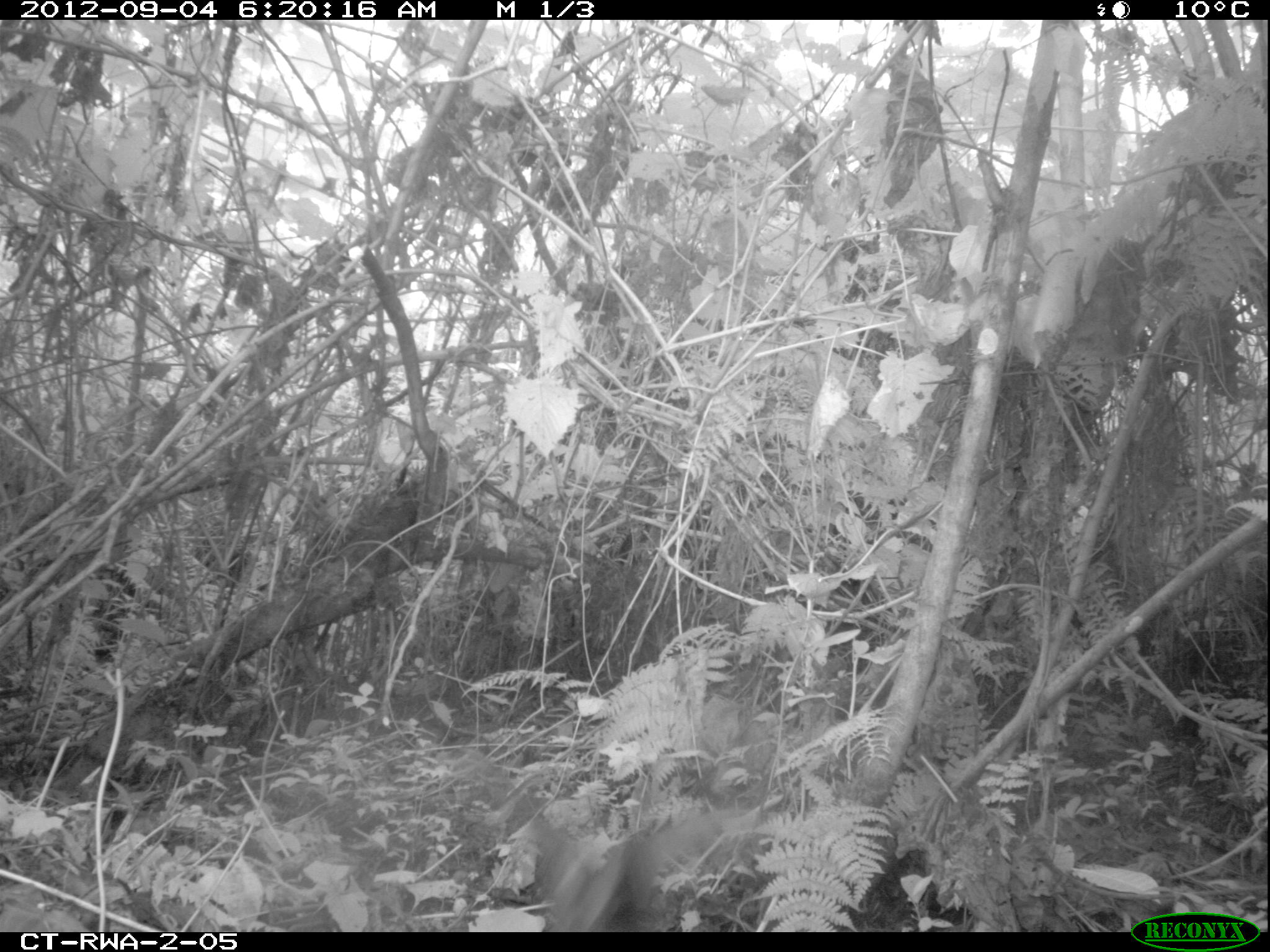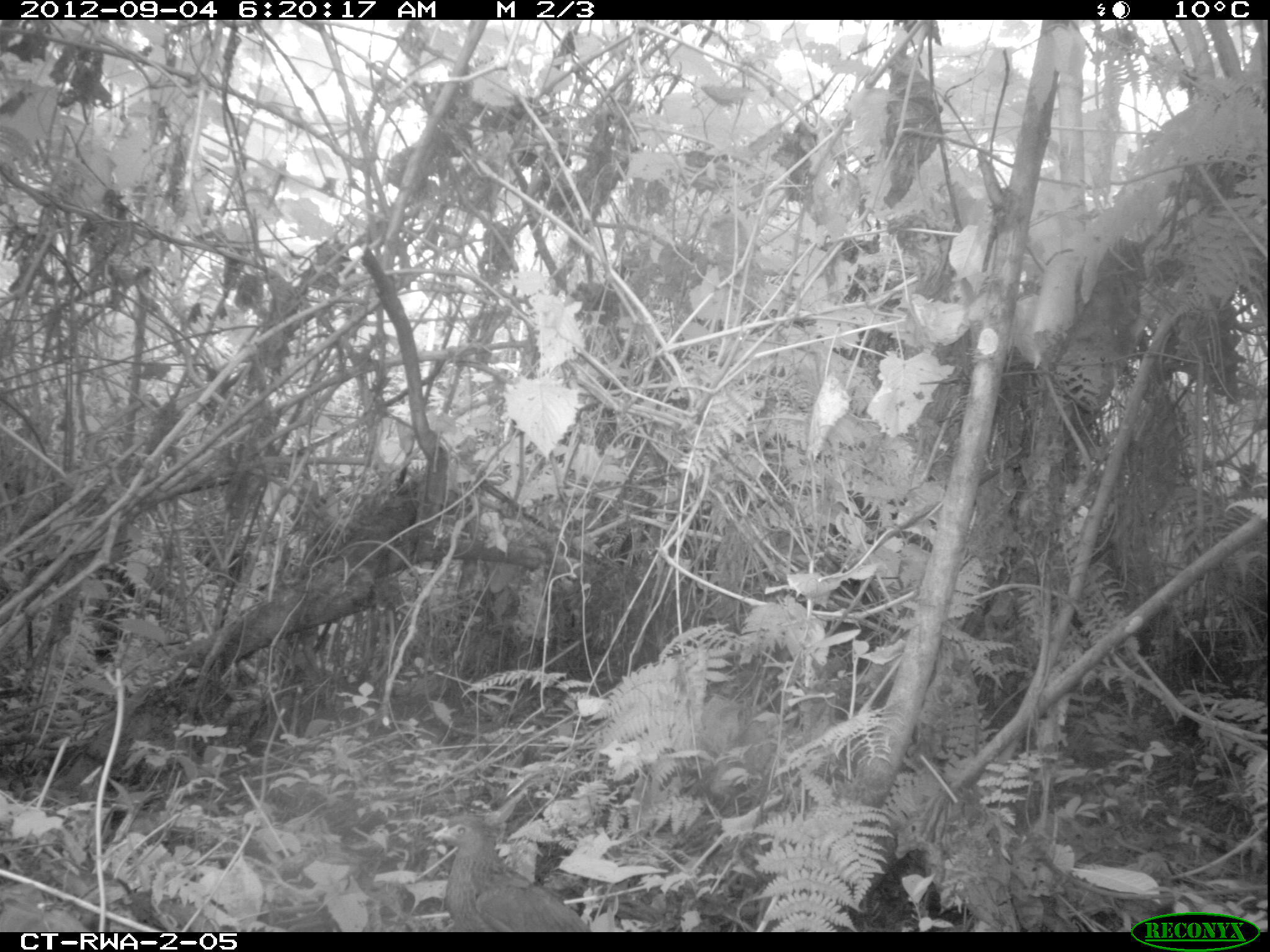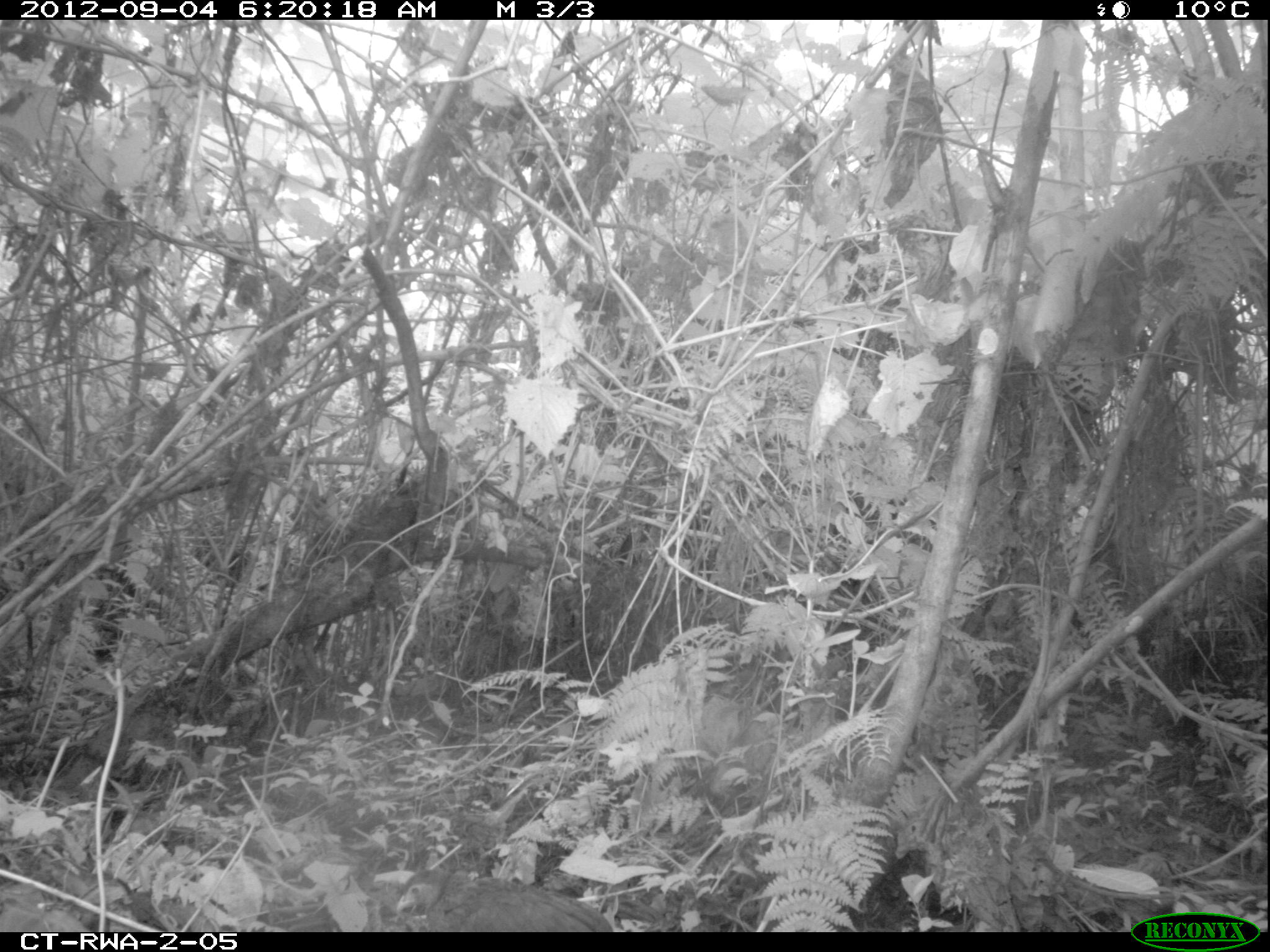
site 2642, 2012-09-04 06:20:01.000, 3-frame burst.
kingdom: Animalia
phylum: Chordata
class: Aves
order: Galliformes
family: Phasianidae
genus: Pternistis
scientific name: Pternistis nobilis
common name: handsome francolin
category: francolinus nobilis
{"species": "francolinus nobilis (handsome francolin) (Pternistis nobilis)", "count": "1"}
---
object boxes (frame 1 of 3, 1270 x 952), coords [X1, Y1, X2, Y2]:
francolinus nobilis: [532, 827, 658, 930]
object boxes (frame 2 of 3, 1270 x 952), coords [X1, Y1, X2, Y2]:
francolinus nobilis: [433, 813, 588, 929]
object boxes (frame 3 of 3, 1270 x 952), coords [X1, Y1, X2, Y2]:
francolinus nobilis: [394, 866, 613, 931]